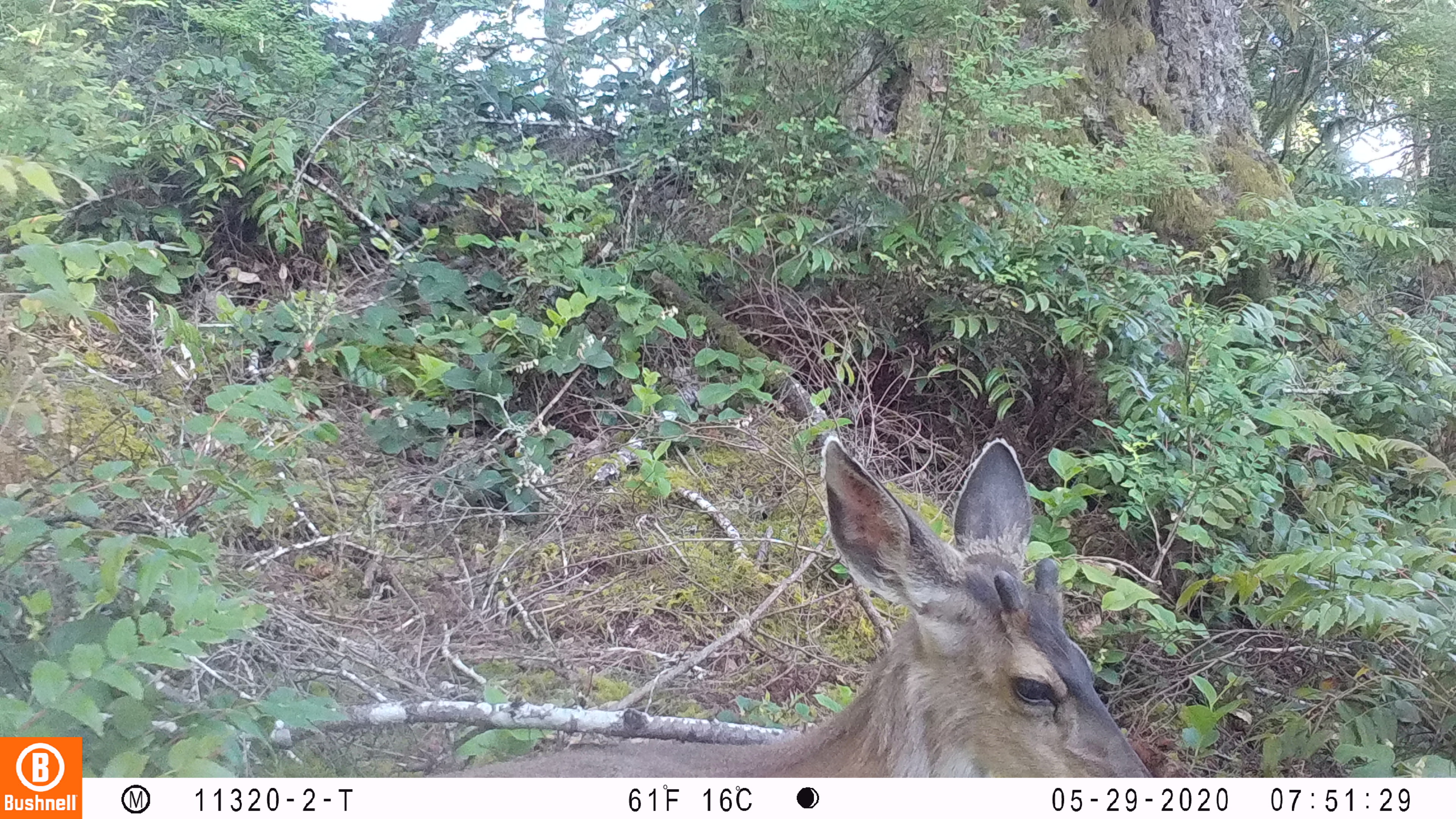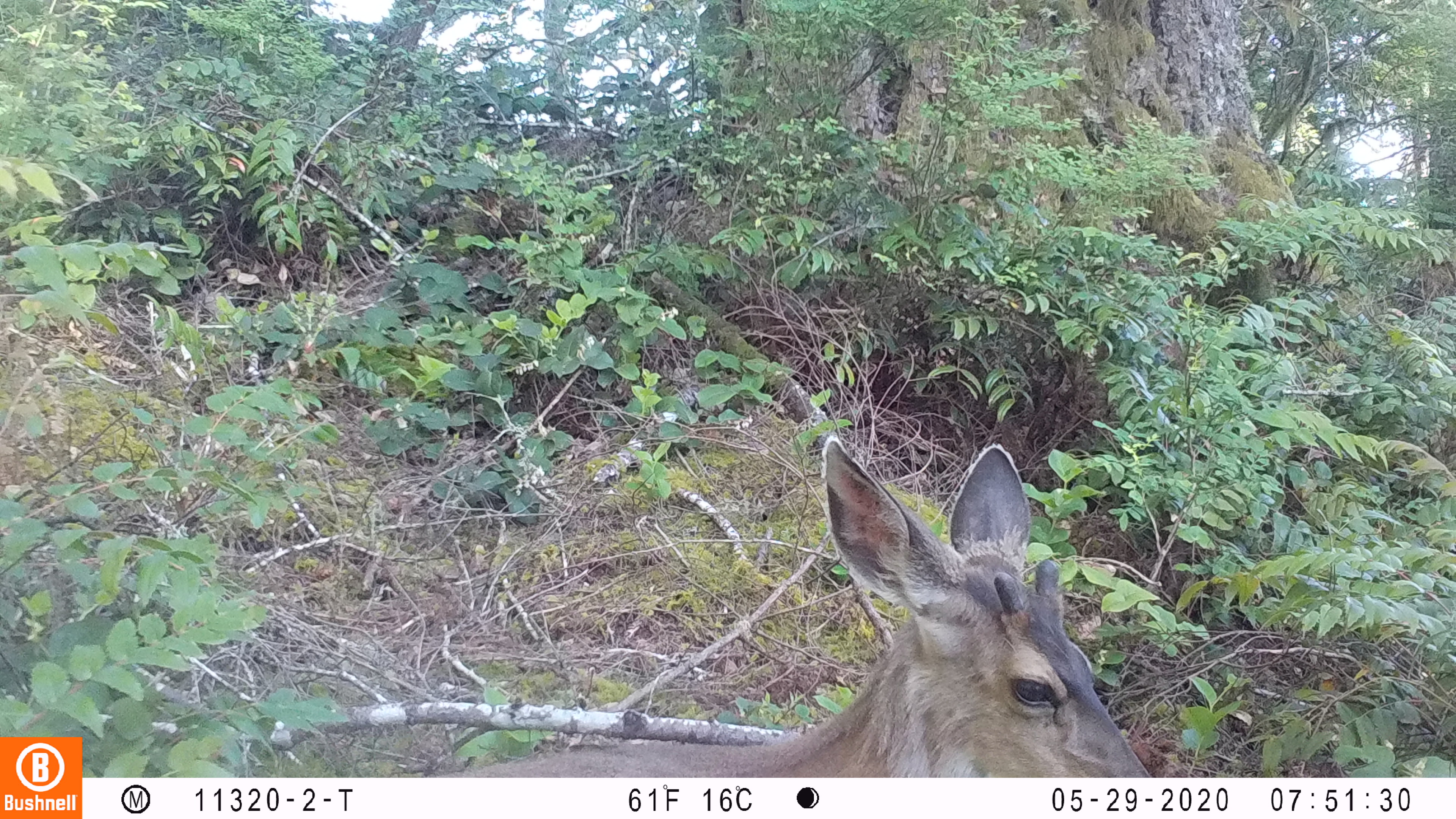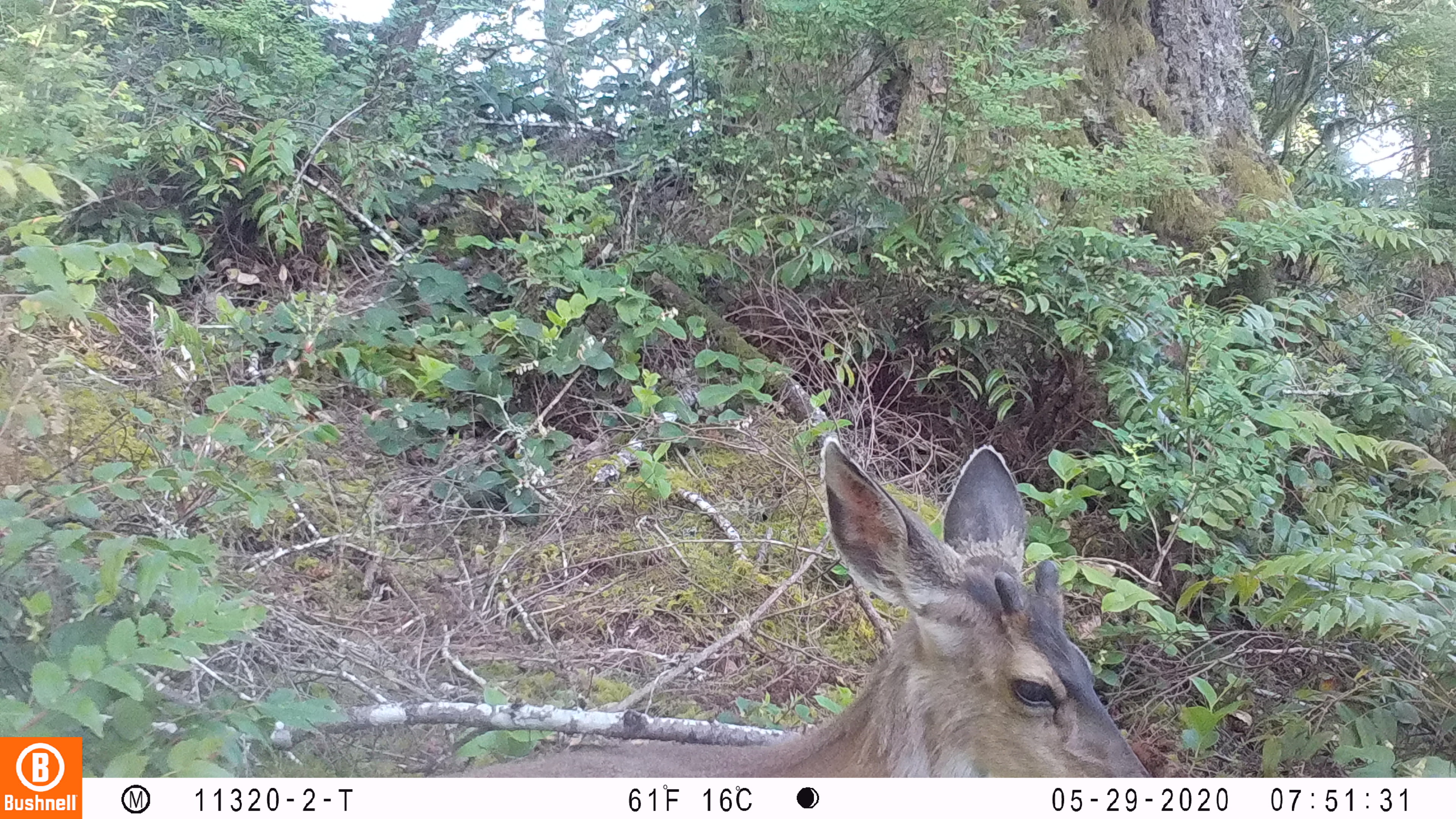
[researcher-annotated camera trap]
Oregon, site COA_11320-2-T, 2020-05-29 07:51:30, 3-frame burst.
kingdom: Animalia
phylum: Chordata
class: Mammalia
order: Artiodactyla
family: Cervidae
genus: Odocoileus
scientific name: Odocoileus hemionus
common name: black-tailed deer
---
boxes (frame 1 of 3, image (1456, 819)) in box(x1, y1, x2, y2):
black-tailed deer: box(452, 433, 1145, 770)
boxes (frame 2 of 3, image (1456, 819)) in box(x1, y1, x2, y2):
black-tailed deer: box(444, 425, 1151, 770)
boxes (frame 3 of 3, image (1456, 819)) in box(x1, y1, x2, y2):
black-tailed deer: box(446, 429, 1147, 768)